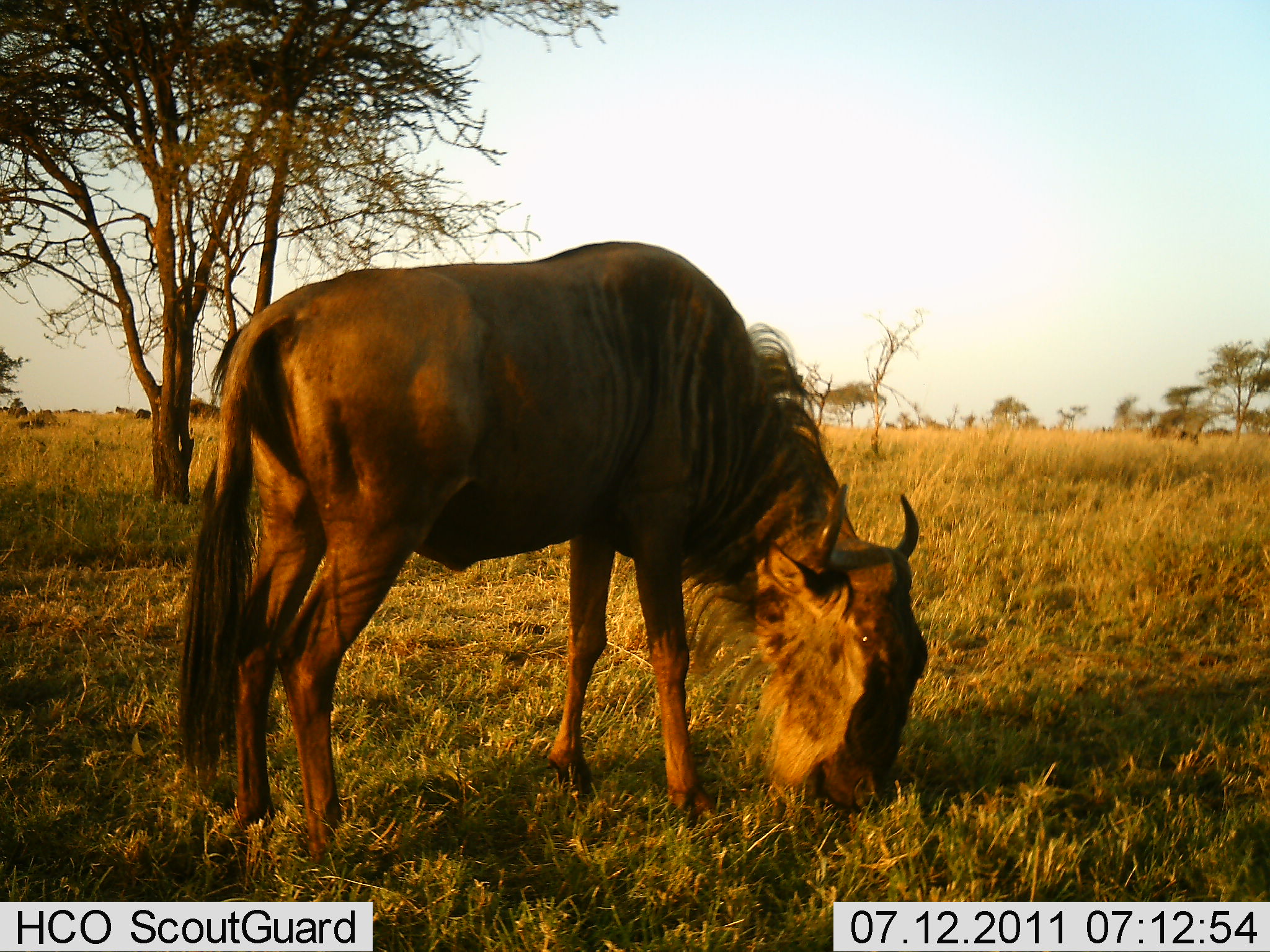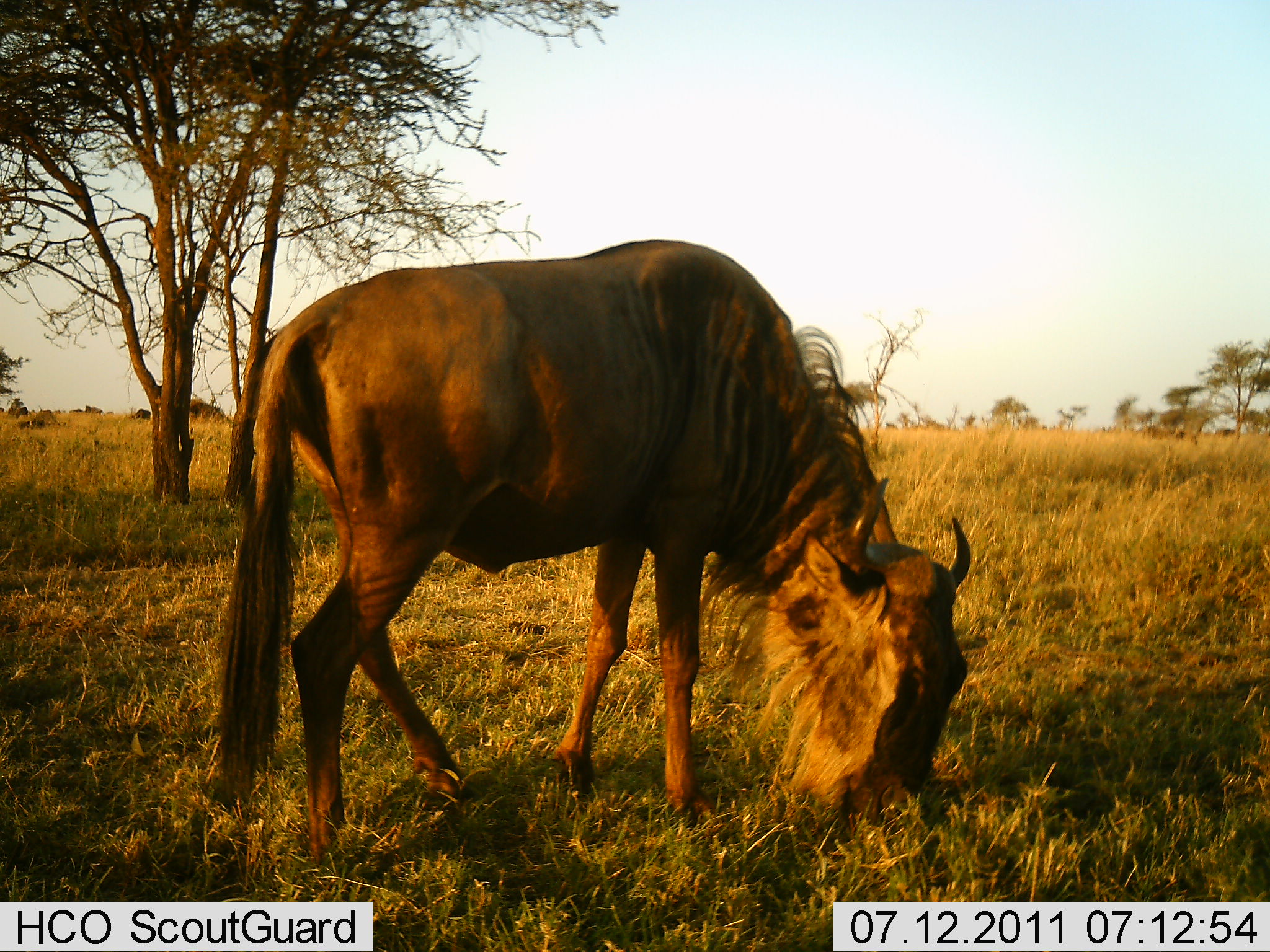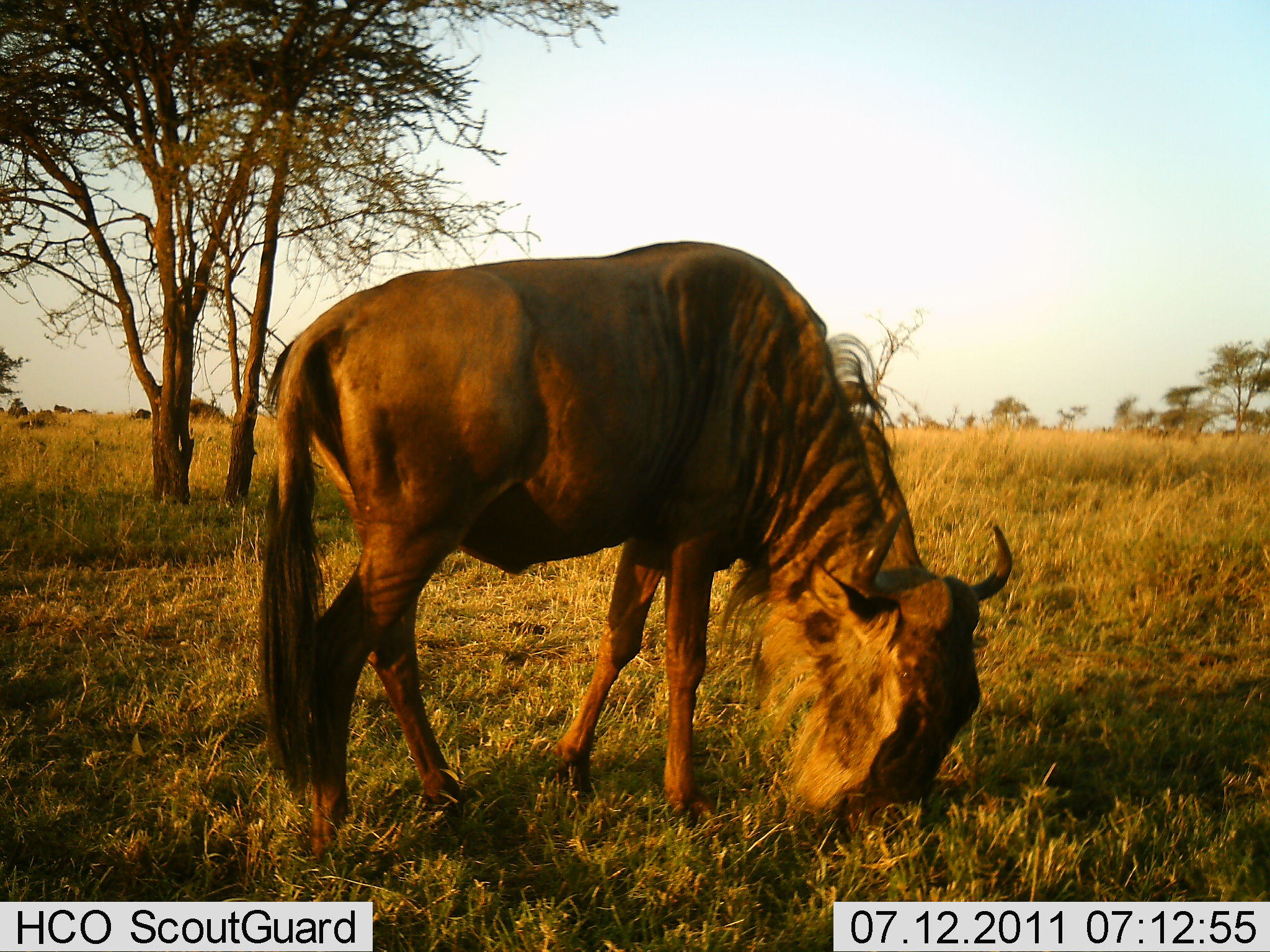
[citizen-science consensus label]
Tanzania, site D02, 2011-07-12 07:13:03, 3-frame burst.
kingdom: Animalia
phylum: Chordata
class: Mammalia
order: Artiodactyla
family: Bovidae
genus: Connochaetes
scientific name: Connochaetes taurinus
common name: blue wildebeest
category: wildebeest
Wildebeest (blue wildebeest) (Connochaetes taurinus), count 1. Behavior (volunteer vote fractions): standing 18%, resting 0%, moving 27%, interacting 0%. Young present (vote fraction): 0%. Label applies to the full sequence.